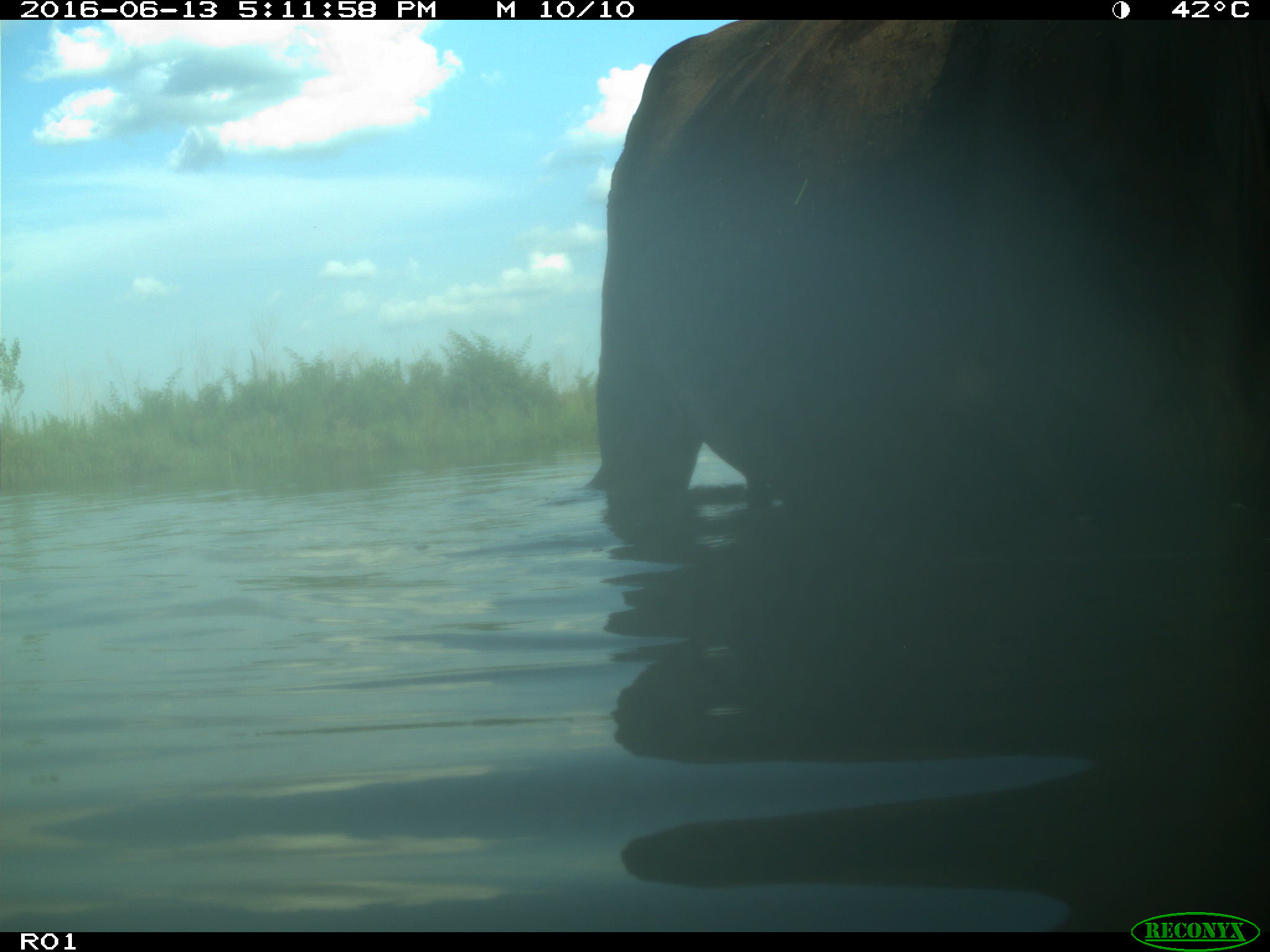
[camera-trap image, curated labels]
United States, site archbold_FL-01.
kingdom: Animalia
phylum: Chordata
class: Mammalia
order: Artiodactyla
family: Bovidae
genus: Bos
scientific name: Bos taurus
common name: domestic cow